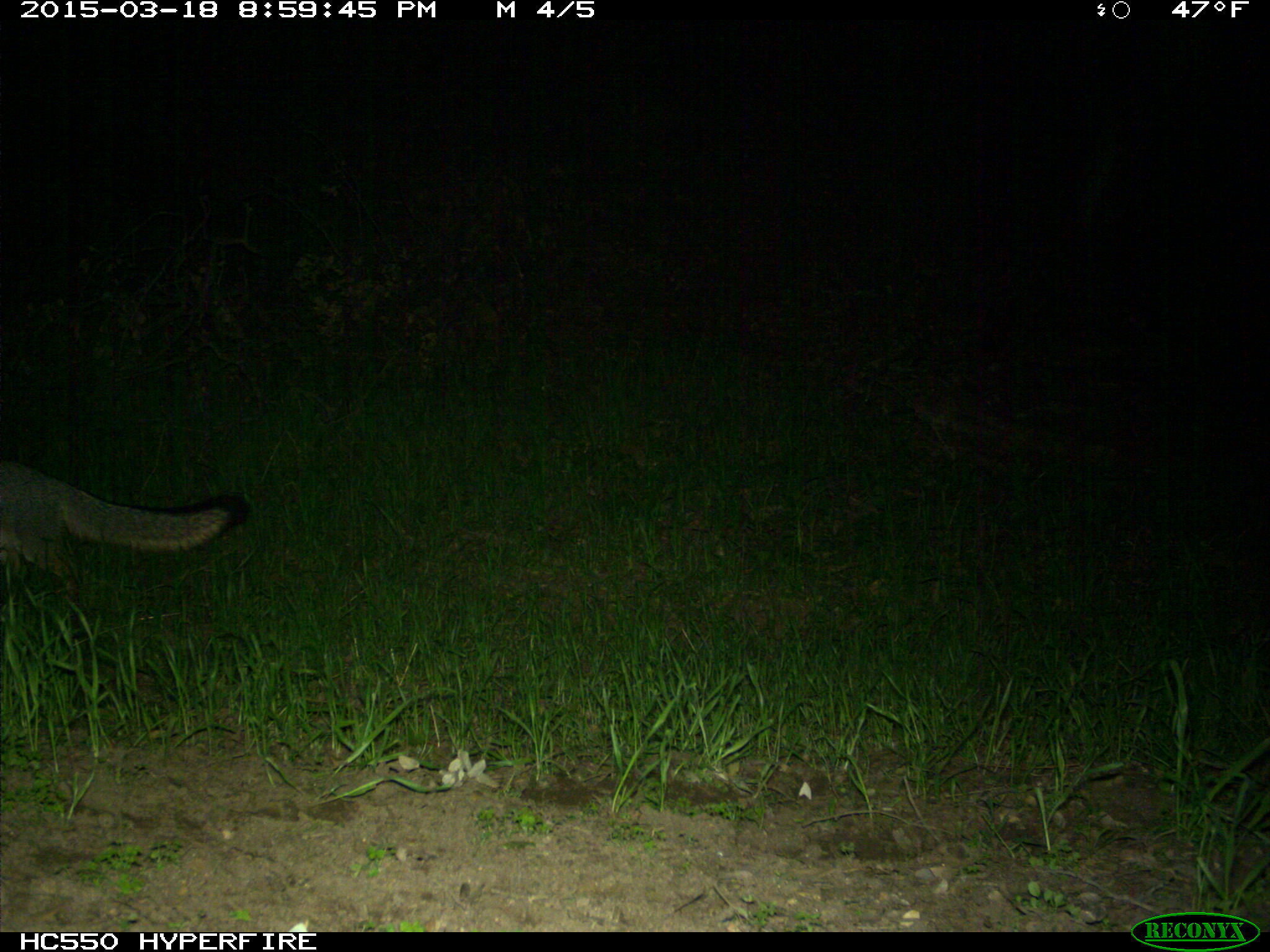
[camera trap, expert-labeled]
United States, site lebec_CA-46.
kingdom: Animalia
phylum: Chordata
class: Mammalia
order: Carnivora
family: Canidae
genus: Urocyon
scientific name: Urocyon cinereoargenteus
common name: gray fox